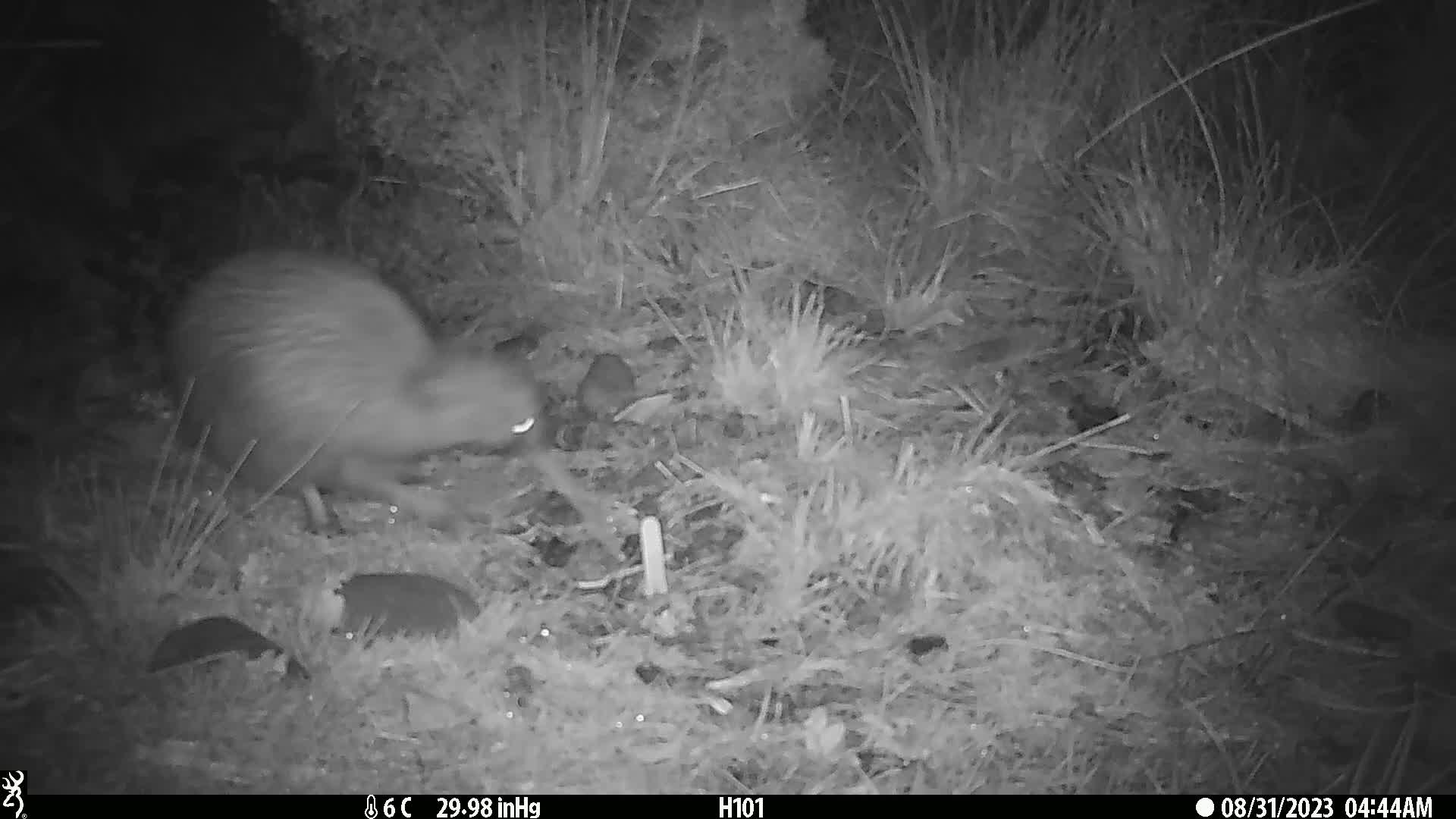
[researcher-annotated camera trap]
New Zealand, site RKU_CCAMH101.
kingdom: Animalia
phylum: Chordata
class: Aves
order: Apterygiformes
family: Apterygidae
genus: Apteryx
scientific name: Apteryx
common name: kiwi